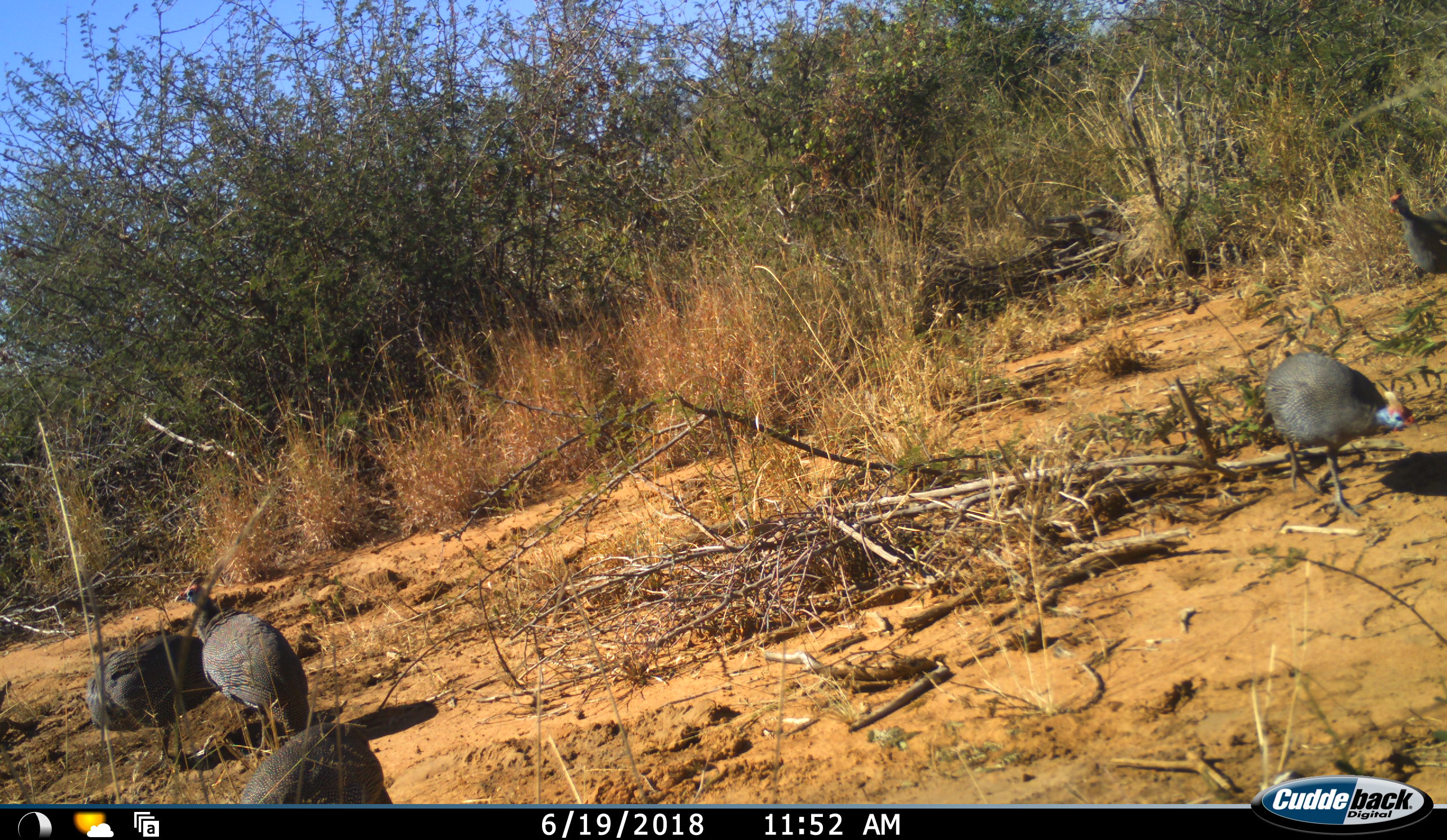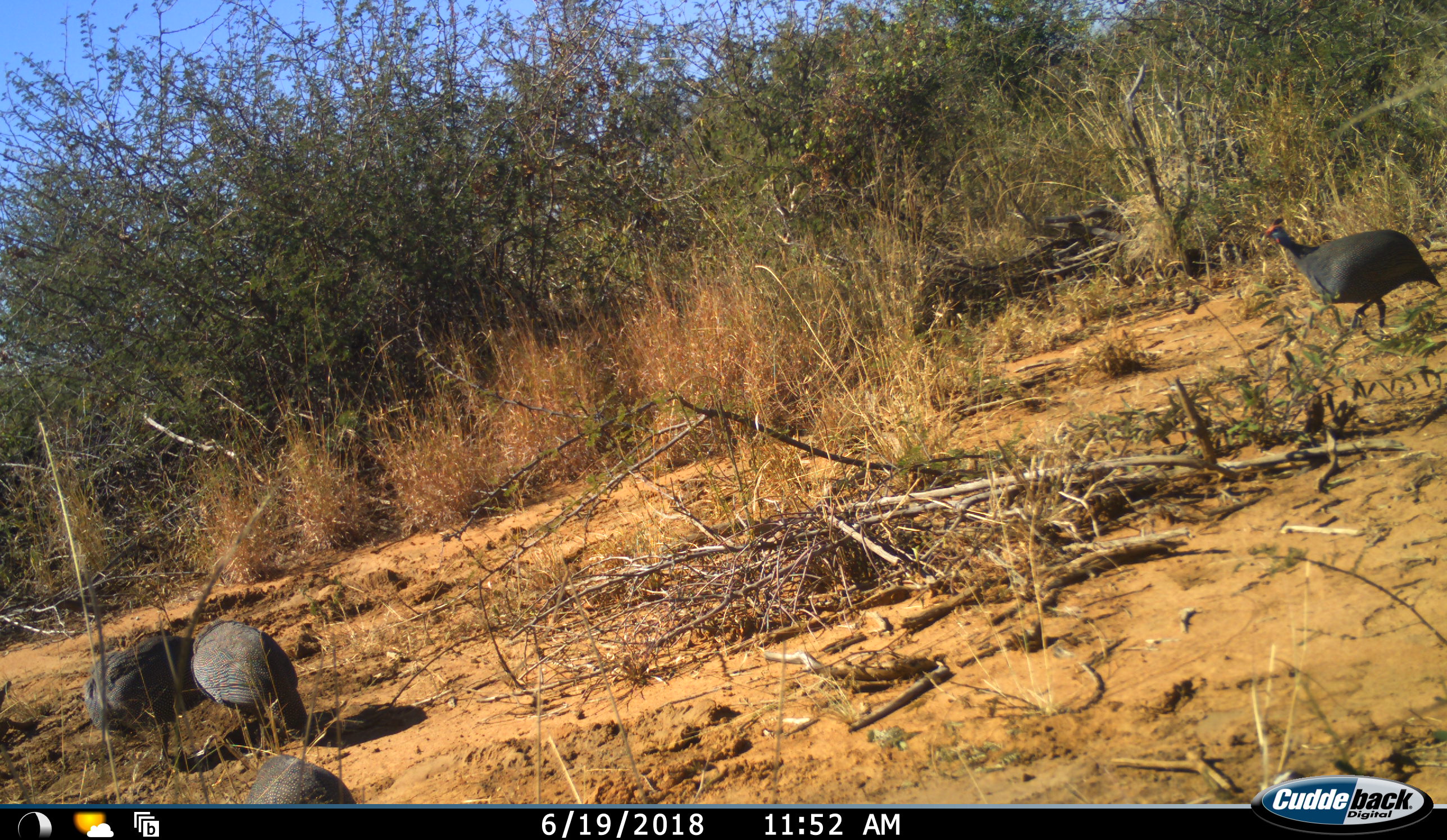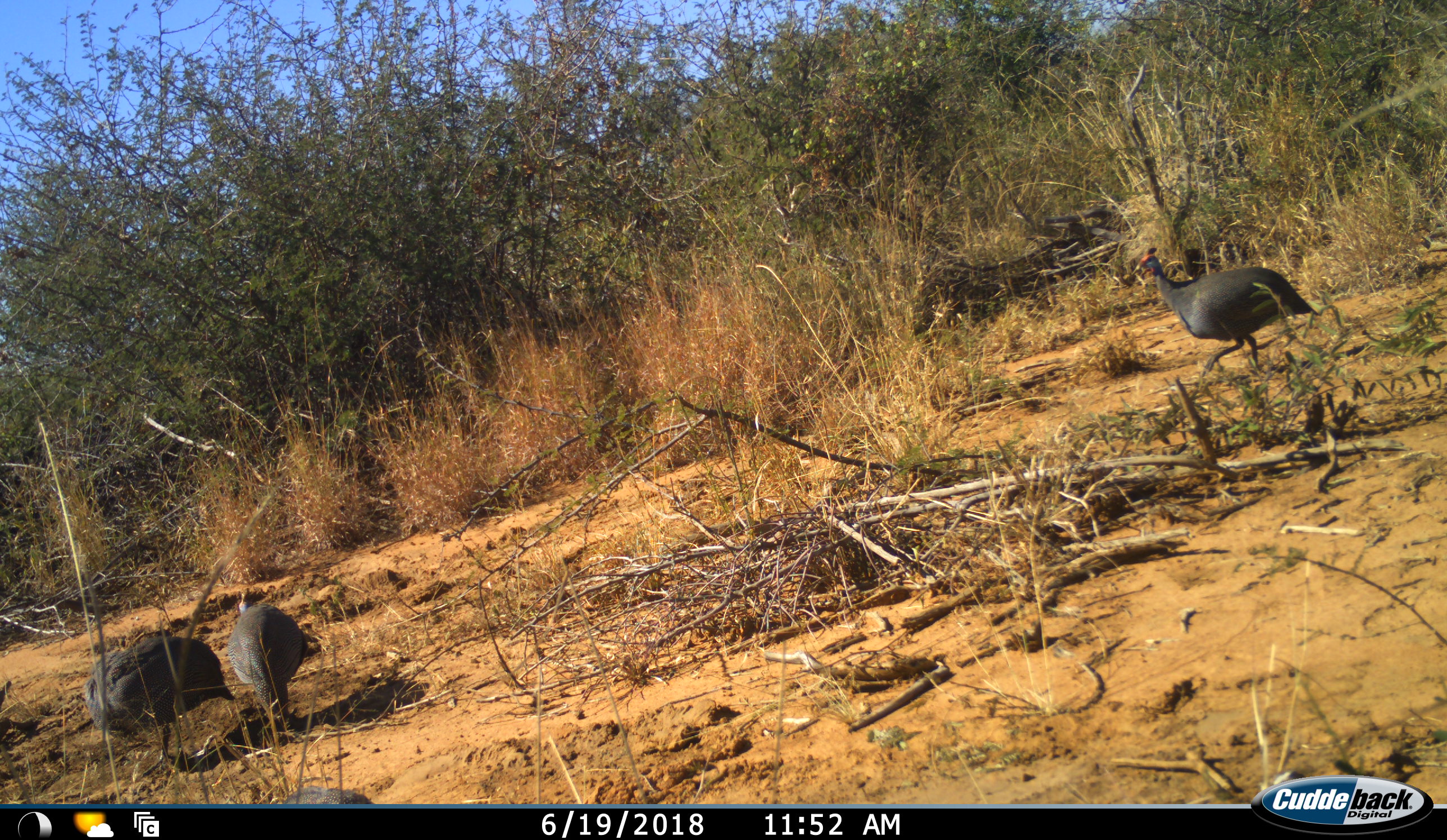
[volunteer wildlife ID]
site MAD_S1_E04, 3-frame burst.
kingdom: Animalia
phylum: Chordata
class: Aves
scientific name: Aves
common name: bird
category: birdother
Birdother (bird) (Aves), count 5. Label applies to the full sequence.